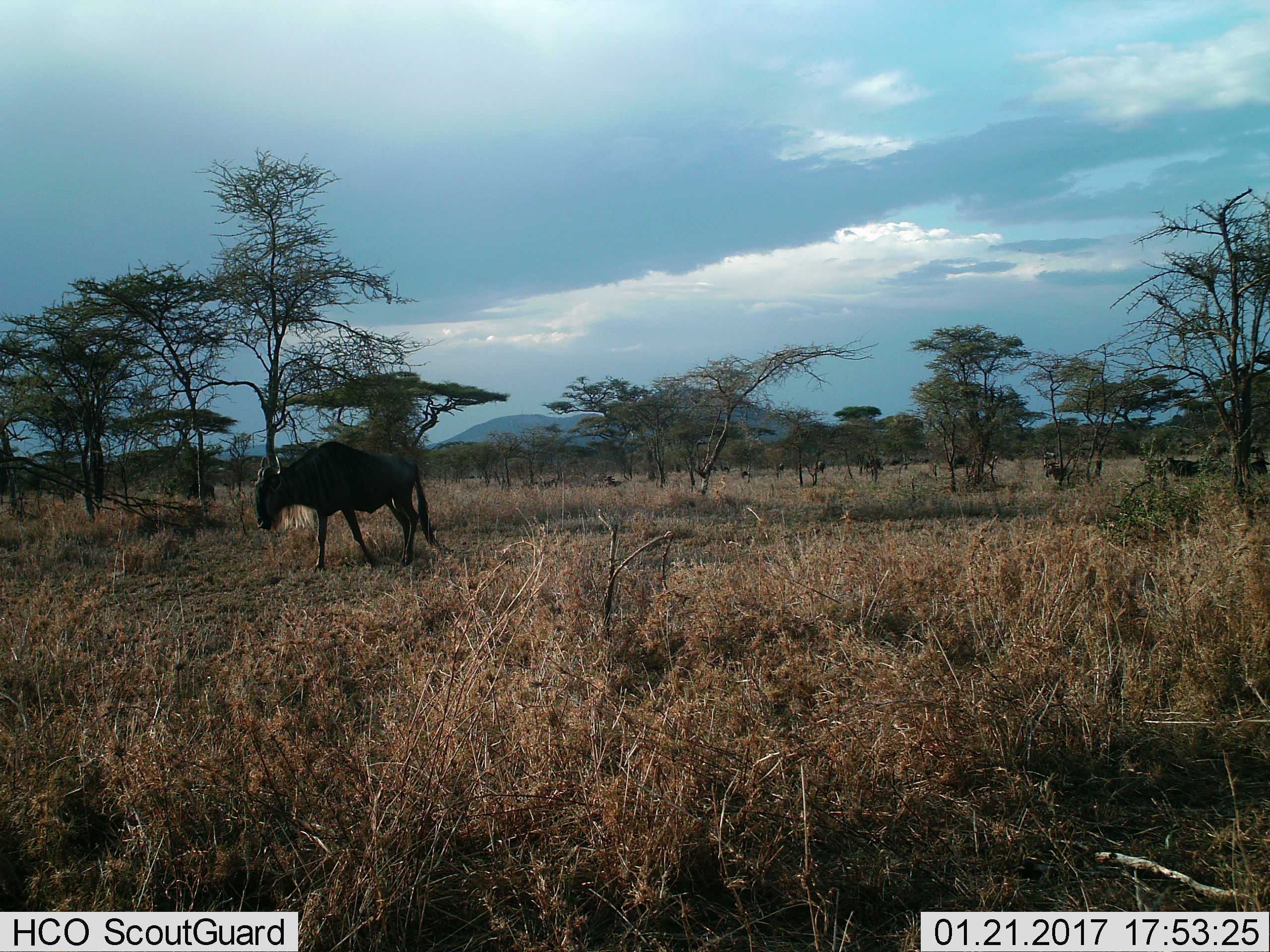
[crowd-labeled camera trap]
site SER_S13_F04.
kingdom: Animalia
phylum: Chordata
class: Mammalia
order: Artiodactyla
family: Bovidae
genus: Connochaetes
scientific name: Connochaetes taurinus taurinus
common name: blue wildebeest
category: wildebeestblue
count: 1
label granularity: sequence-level